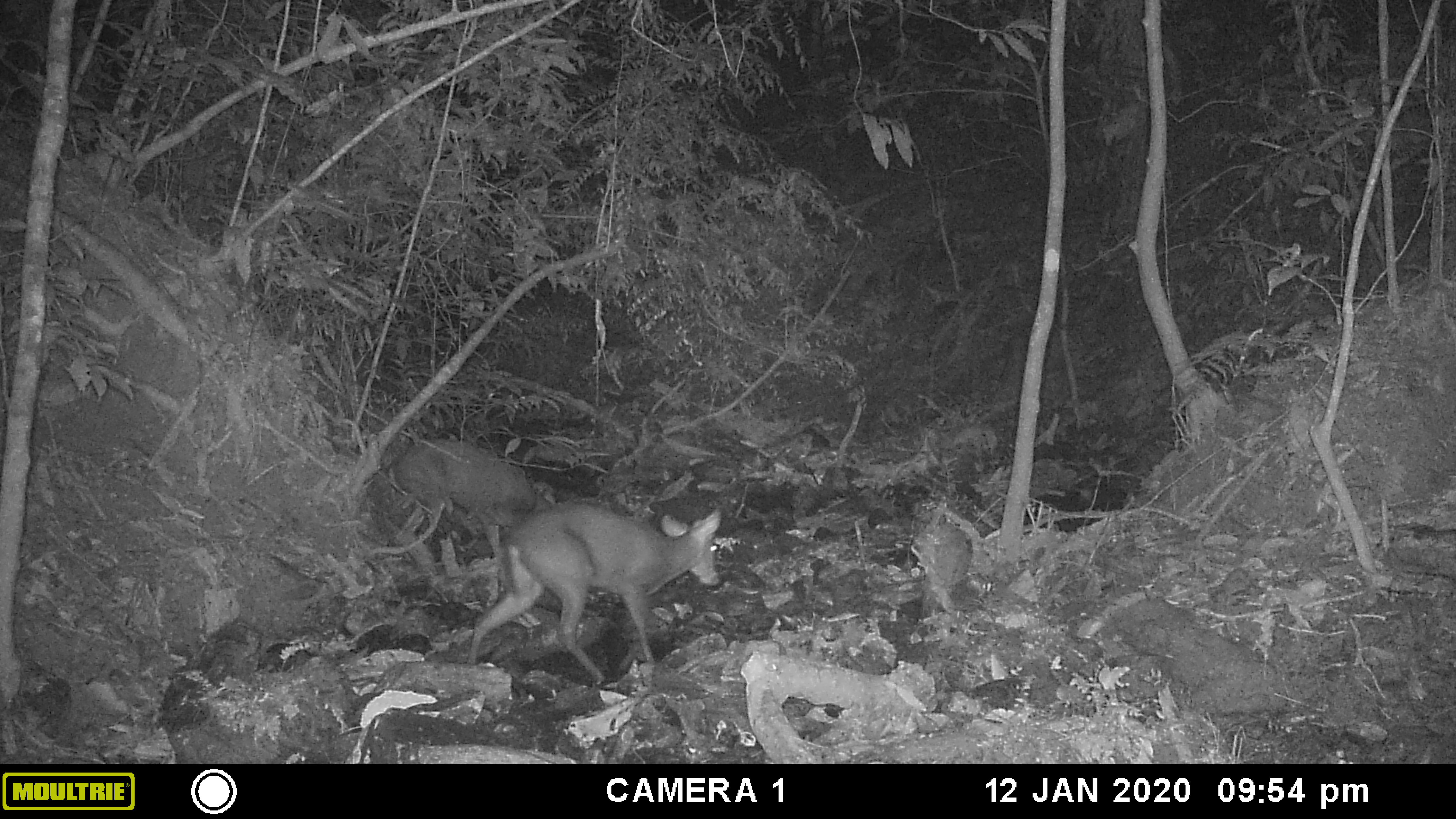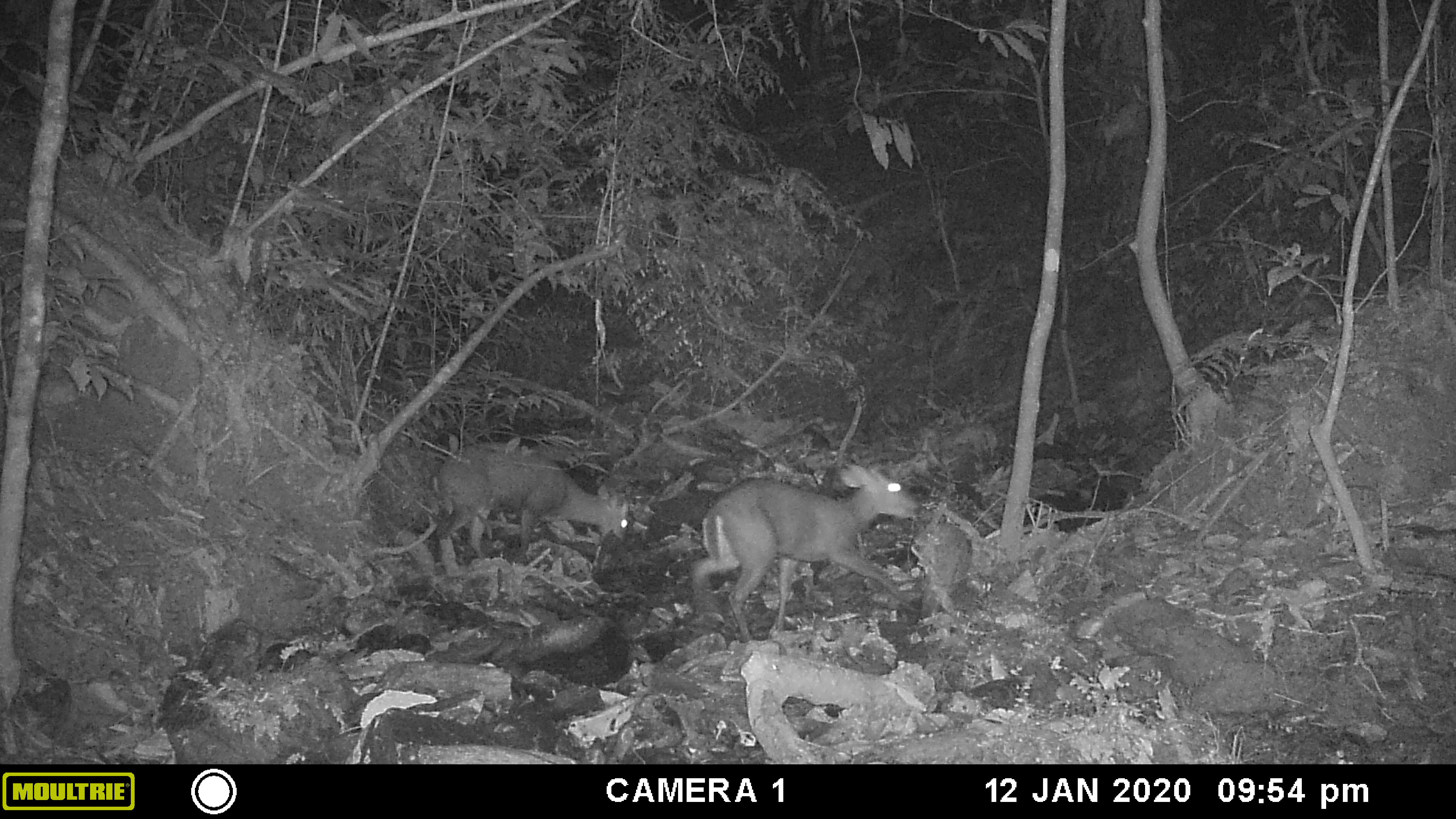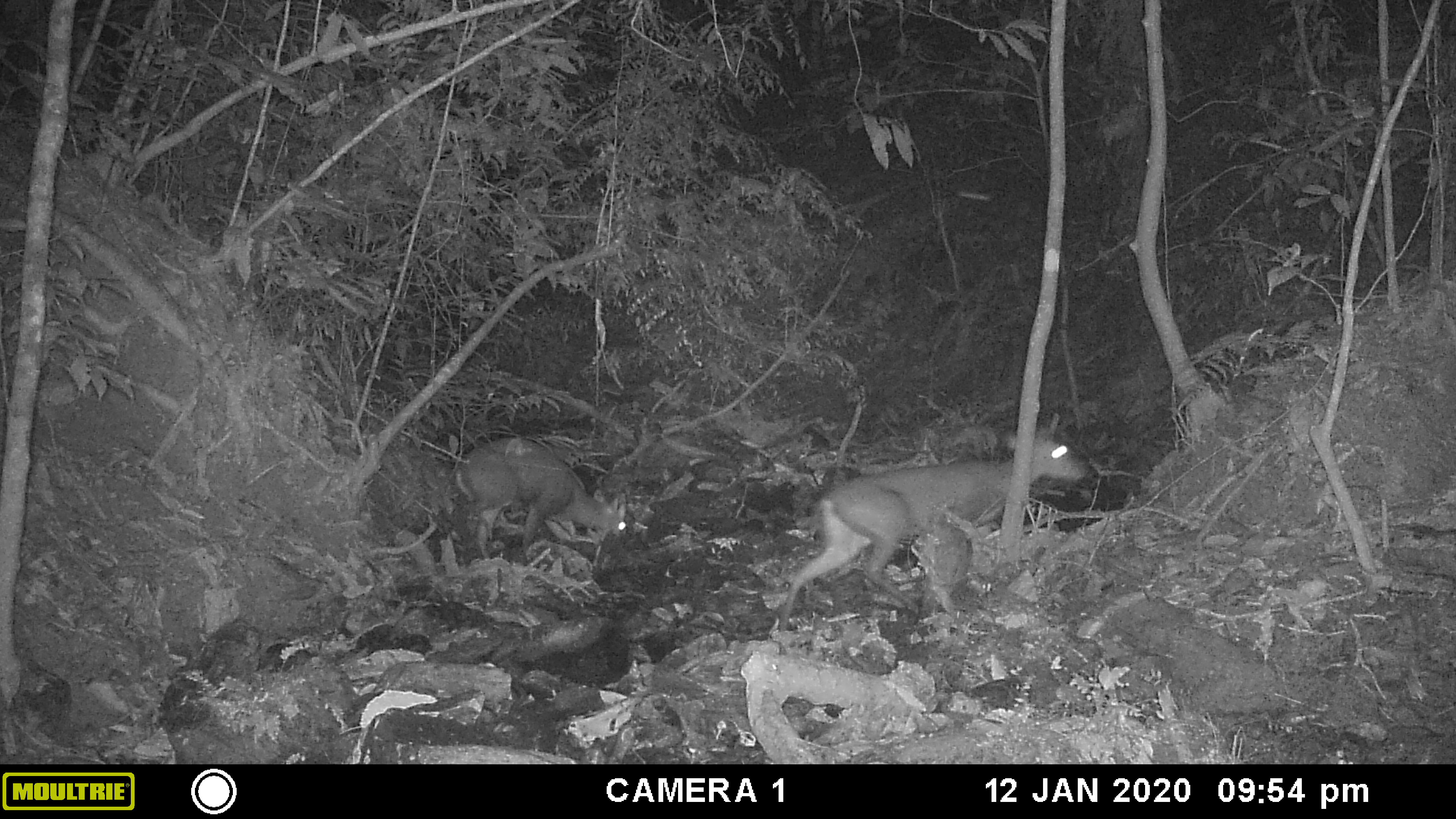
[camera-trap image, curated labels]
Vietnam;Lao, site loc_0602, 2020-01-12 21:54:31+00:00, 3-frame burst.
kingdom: Animalia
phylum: Chordata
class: Mammalia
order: Artiodactyla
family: Cervidae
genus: Muntiacus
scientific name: Muntiacus rooseveltorum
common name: roosevelt's muntjac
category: roosevelts muntjac group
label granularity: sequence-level